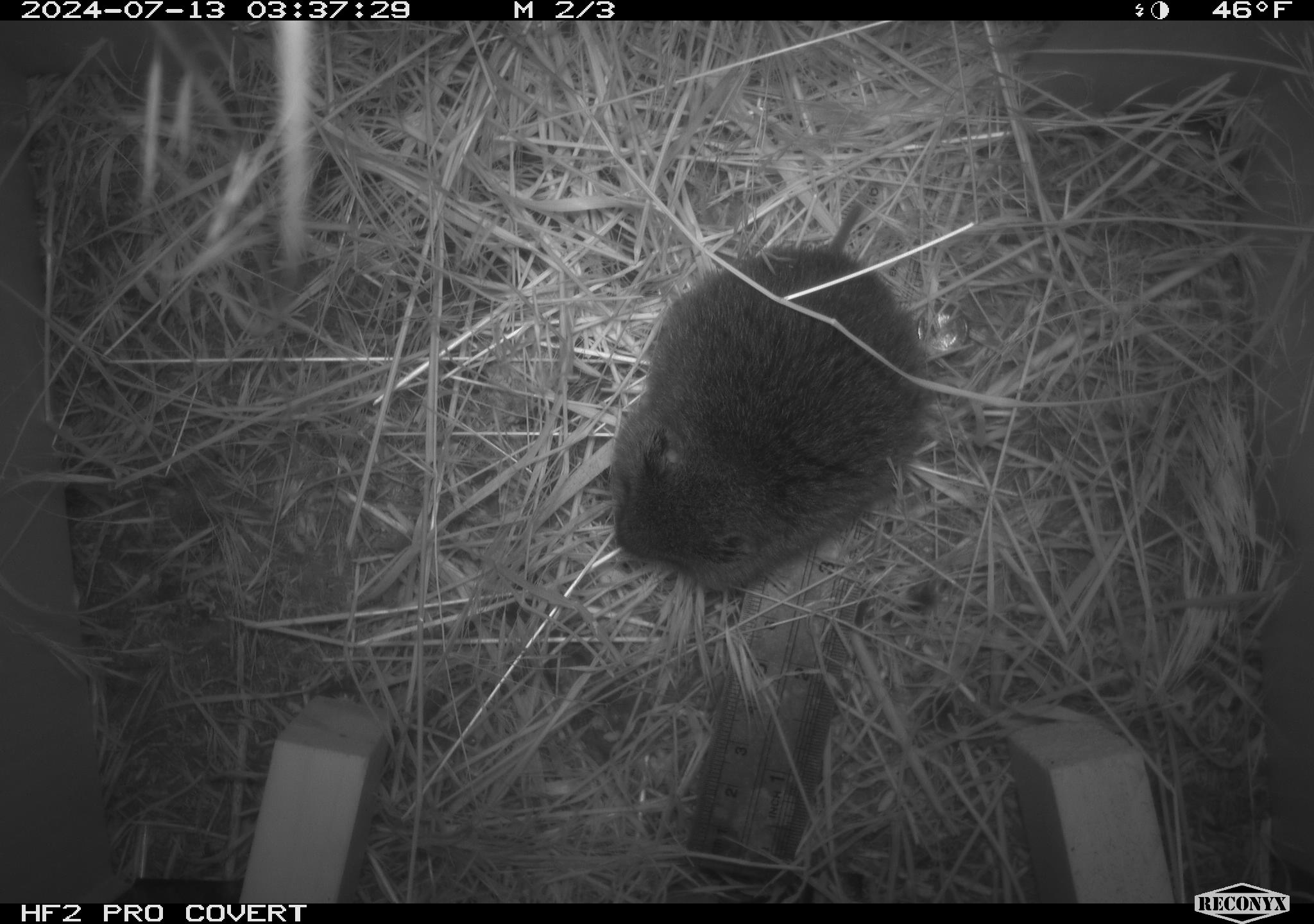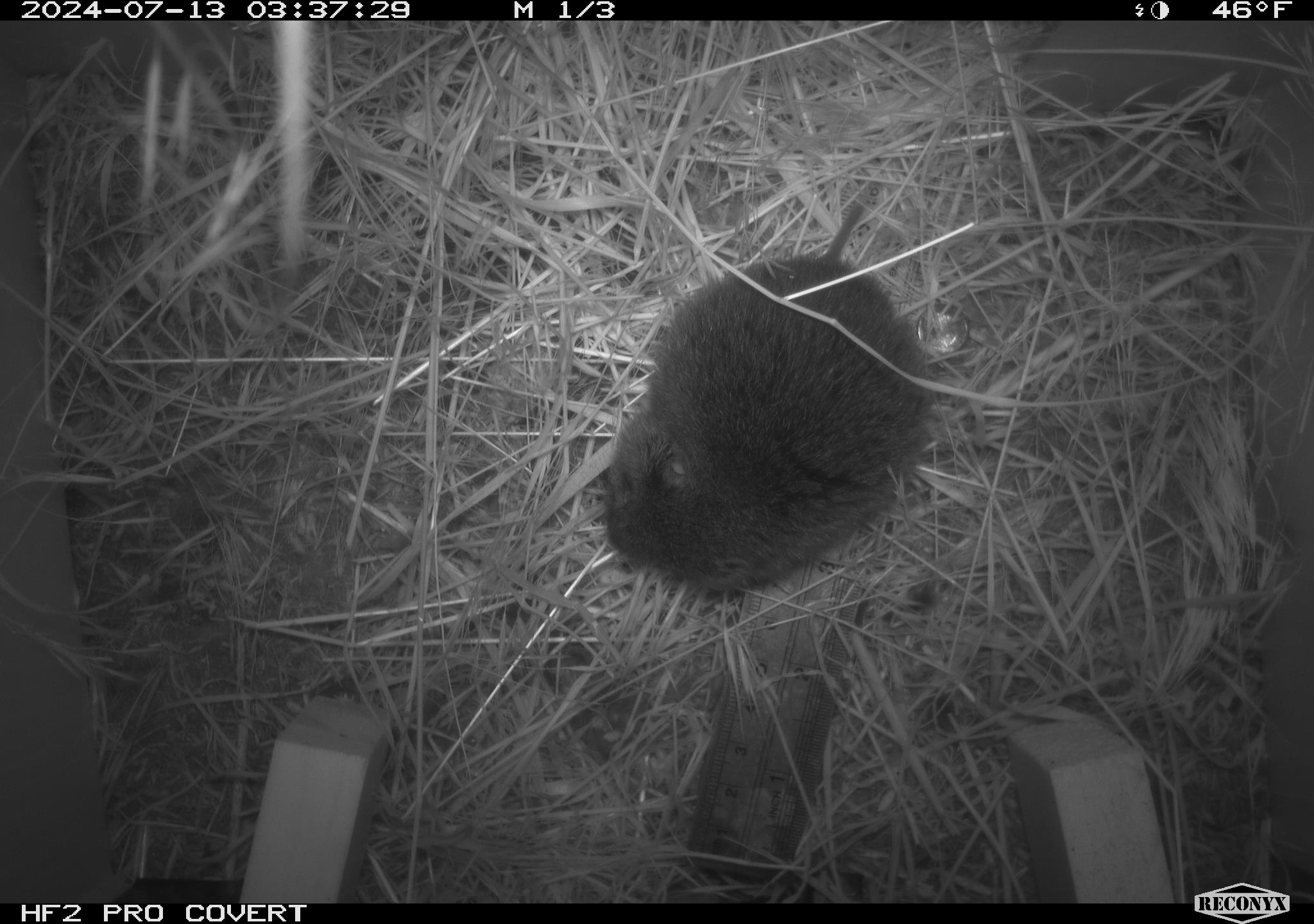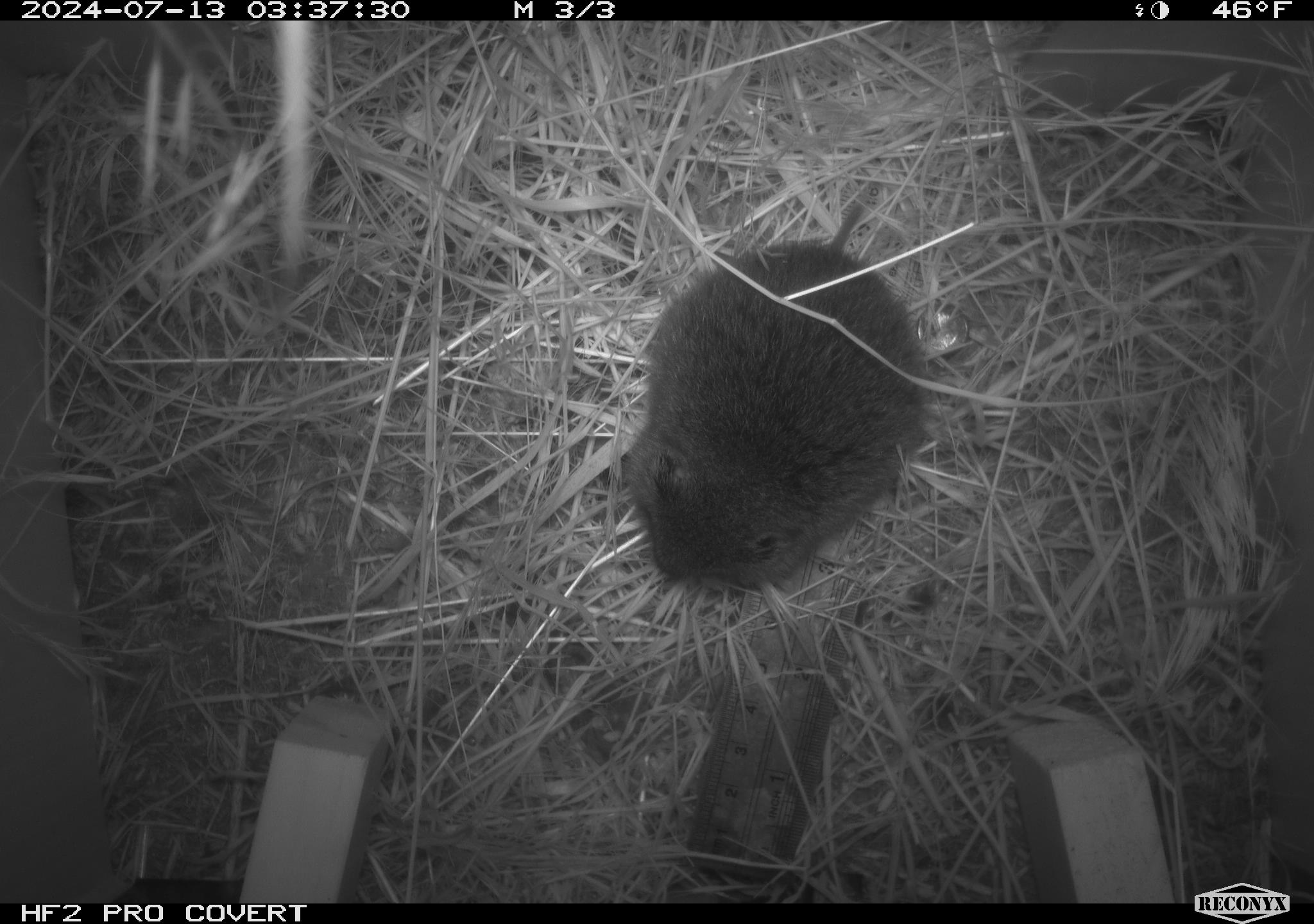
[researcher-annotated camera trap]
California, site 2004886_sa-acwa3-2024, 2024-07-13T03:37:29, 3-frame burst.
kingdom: Animalia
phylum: Chordata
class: Mammalia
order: Rodentia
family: Cricetidae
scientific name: Arvicolinae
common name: voles, lemmings, and muskrats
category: arvicolinae subfamily